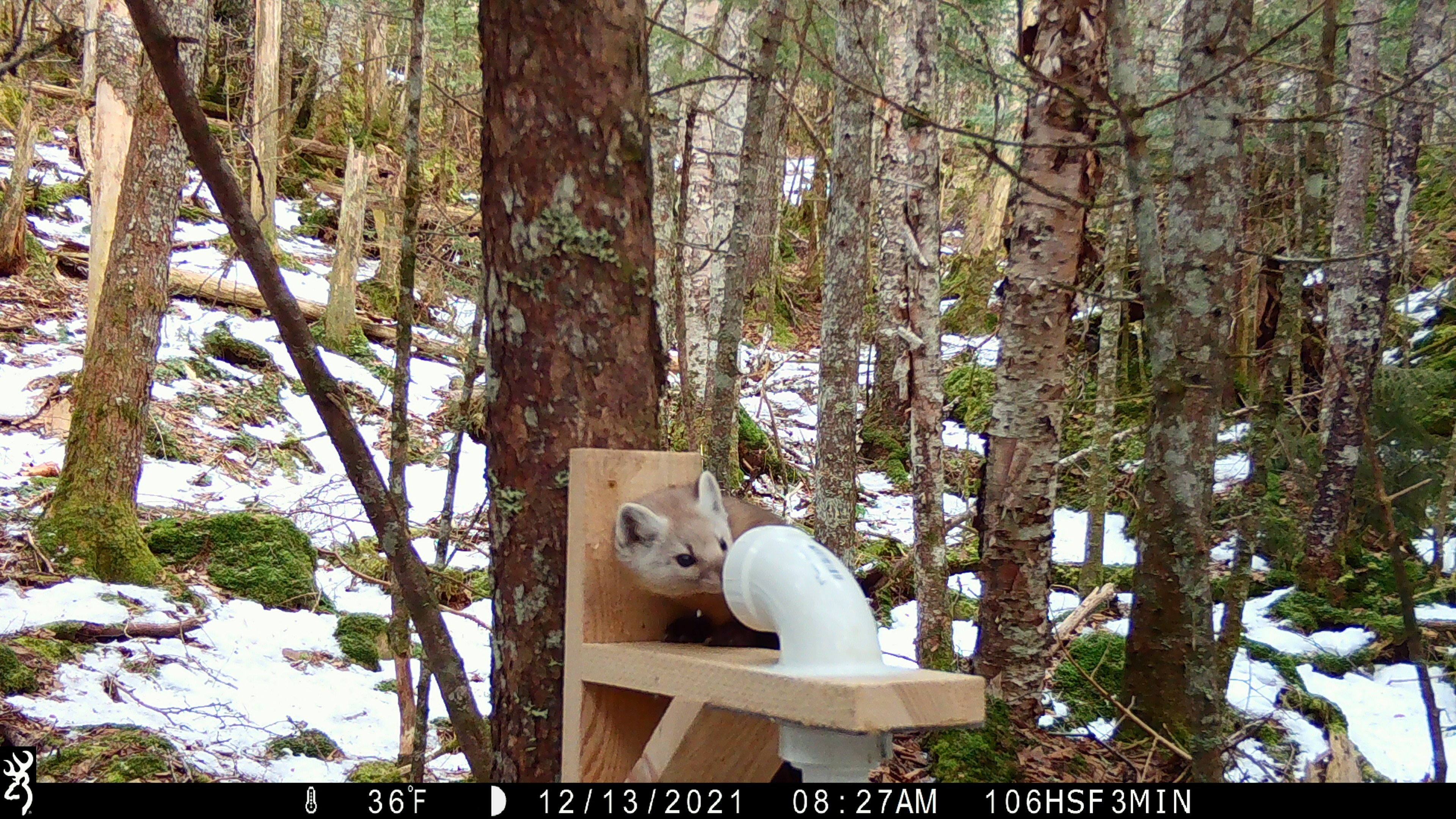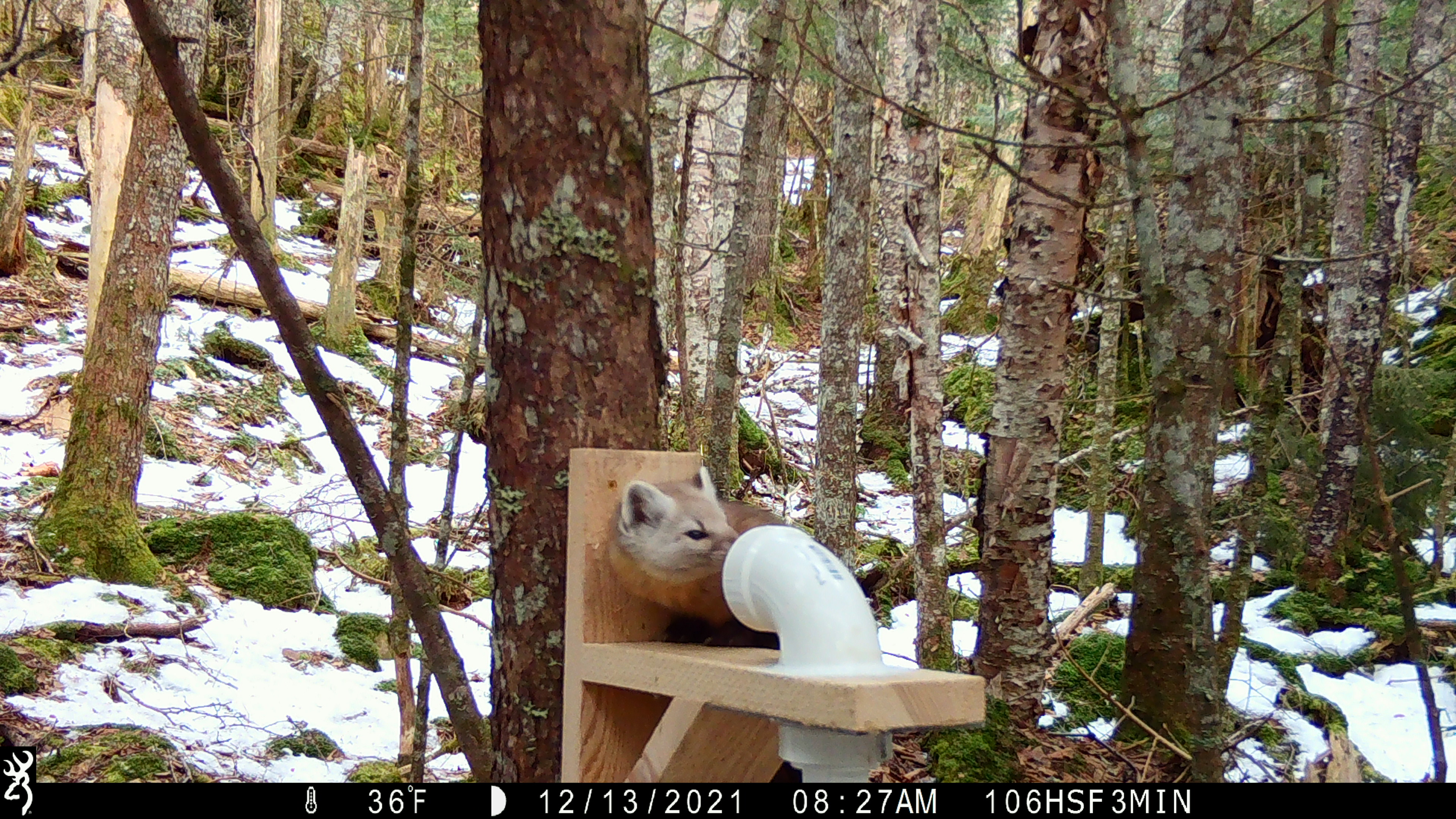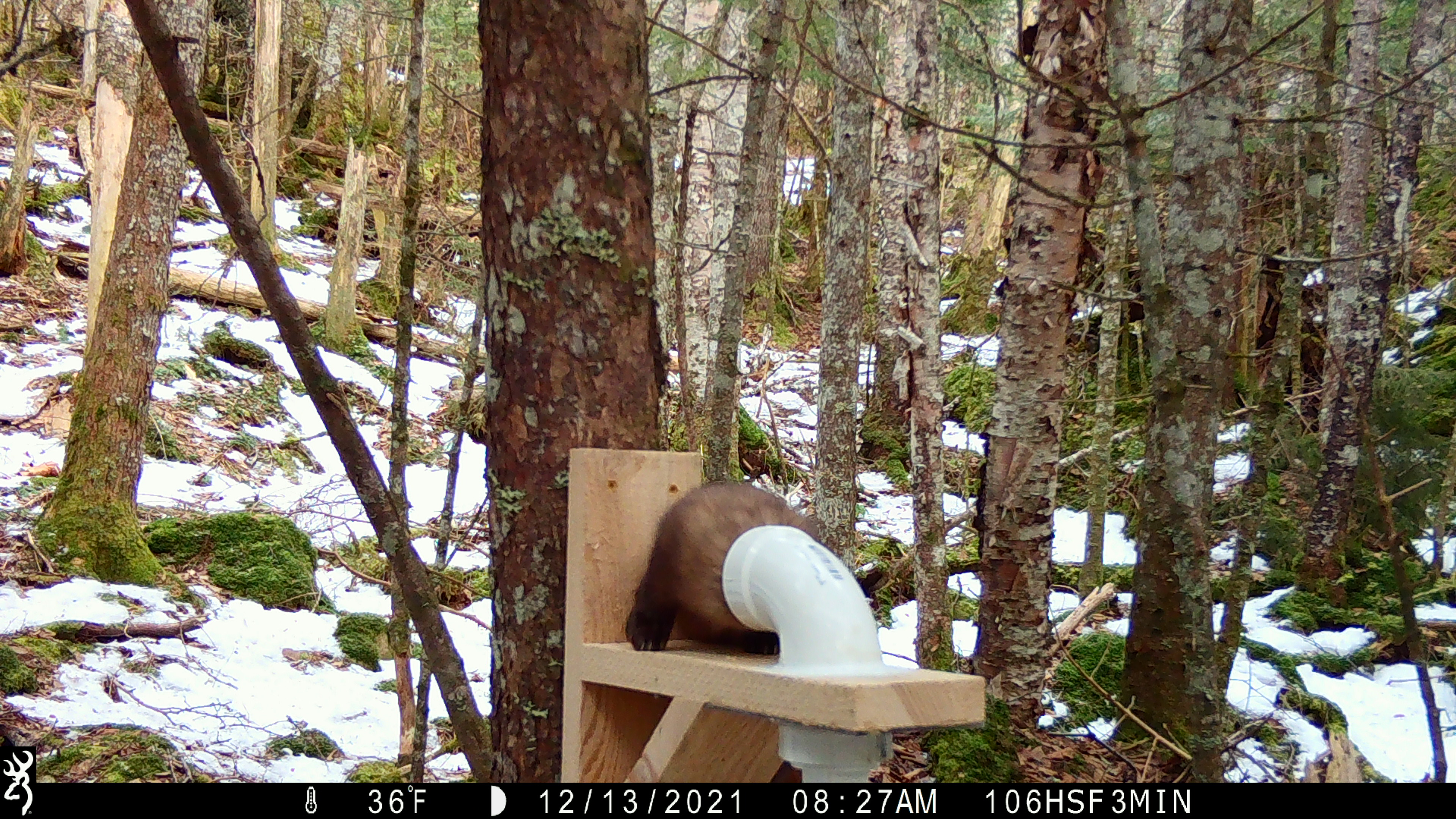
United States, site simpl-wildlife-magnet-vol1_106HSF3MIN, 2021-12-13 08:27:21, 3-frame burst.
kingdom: Animalia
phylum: Chordata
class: Mammalia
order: Carnivora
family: Mustelidae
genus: Martes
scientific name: Martes americana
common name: american marten